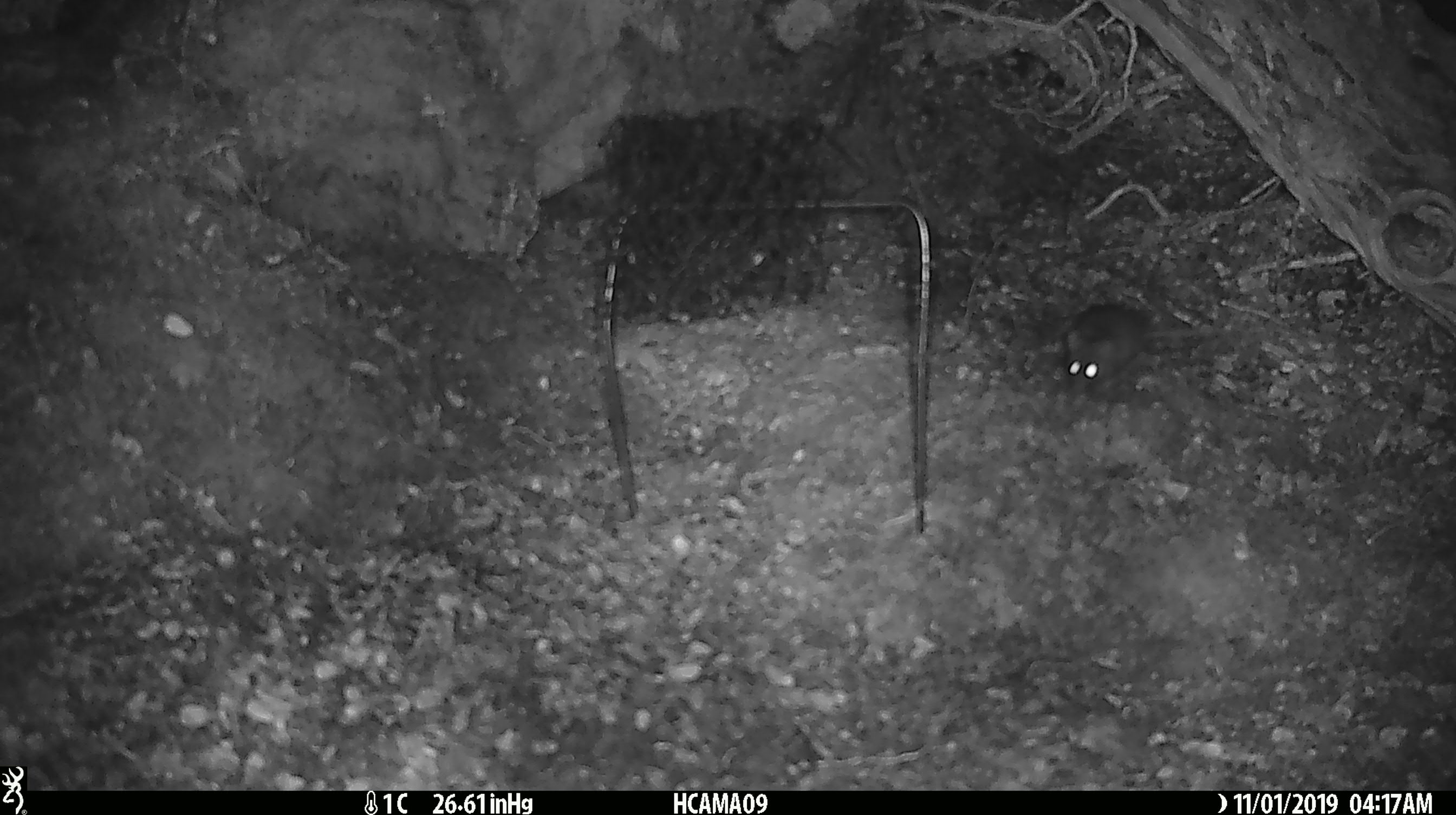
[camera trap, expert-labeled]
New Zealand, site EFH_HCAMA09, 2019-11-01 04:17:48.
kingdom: Animalia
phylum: Chordata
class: Mammalia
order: Rodentia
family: Muridae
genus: Mus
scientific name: Mus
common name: mouse